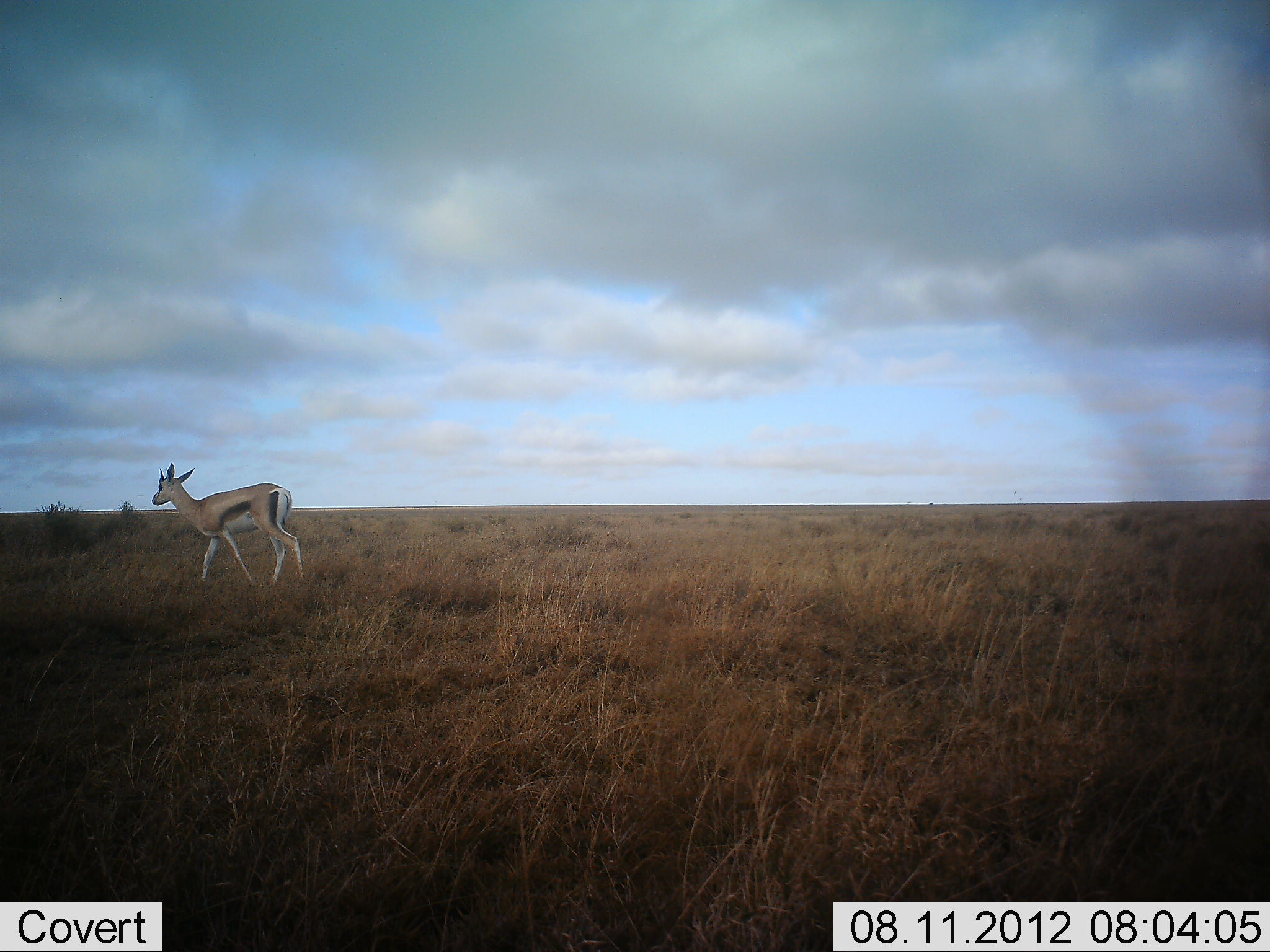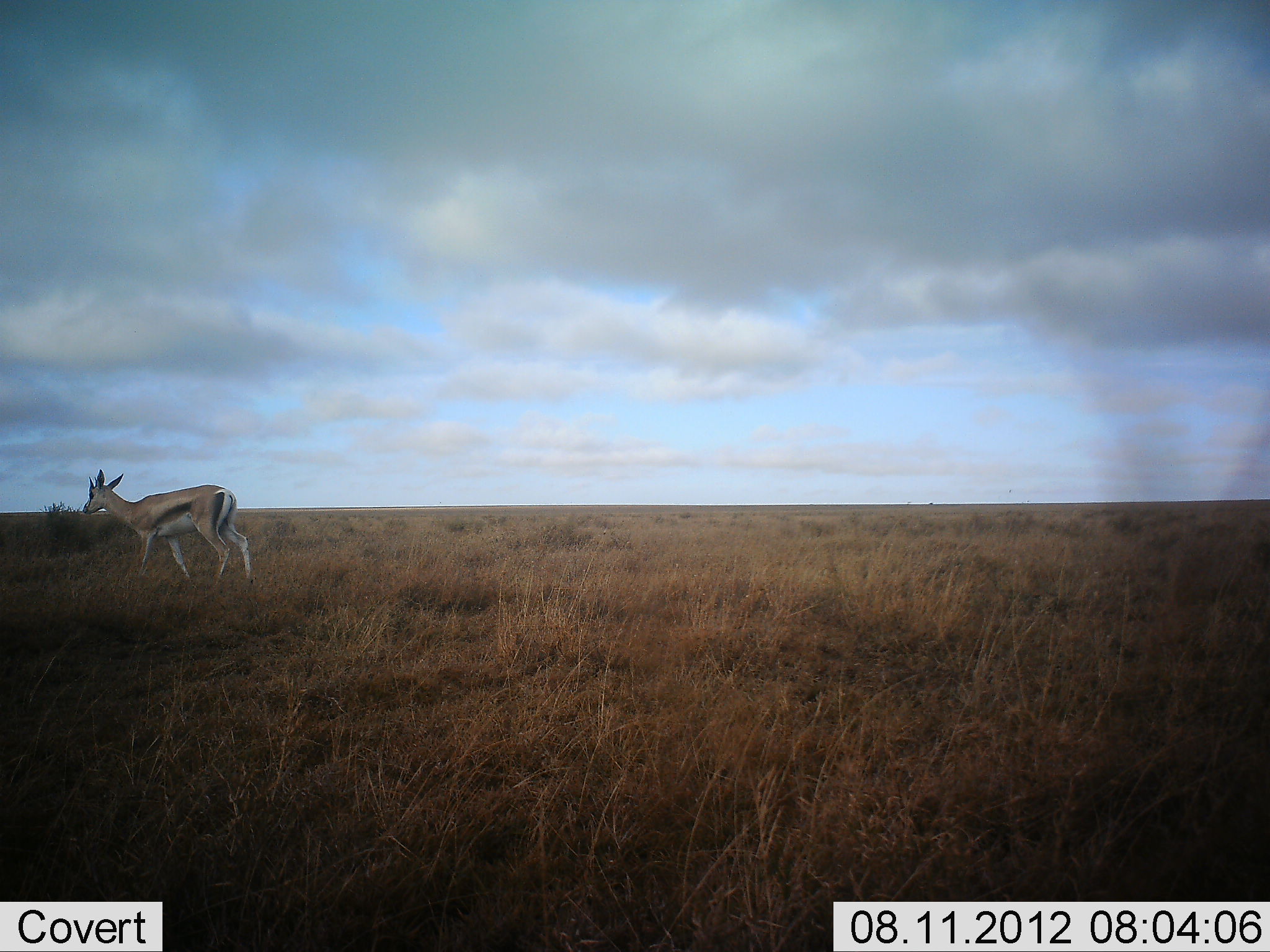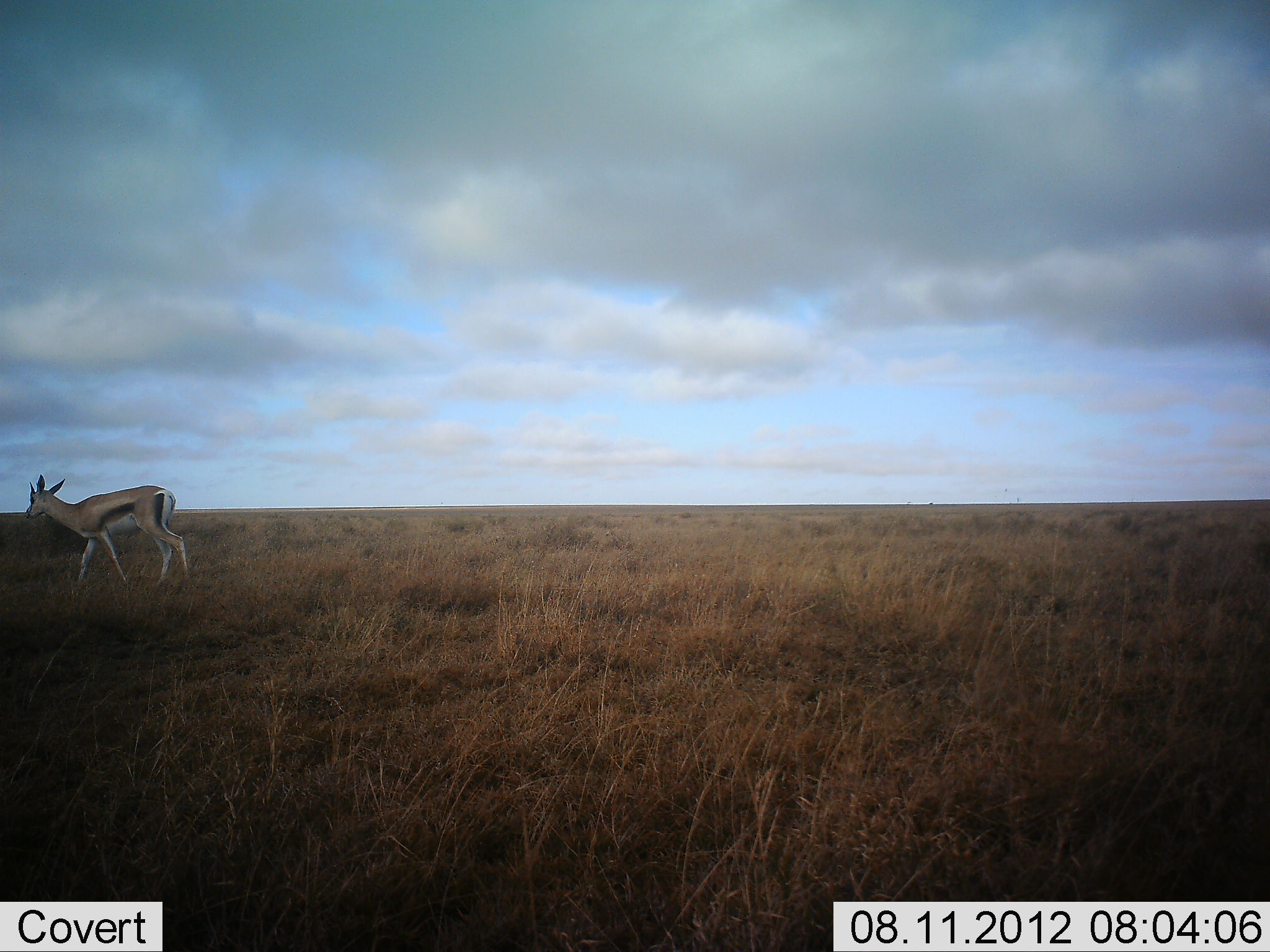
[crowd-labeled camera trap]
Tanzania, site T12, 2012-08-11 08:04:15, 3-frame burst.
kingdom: Animalia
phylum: Chordata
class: Mammalia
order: Artiodactyla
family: Bovidae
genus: Eudorcas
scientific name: Eudorcas thomsonii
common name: thomson's gazelle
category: gazellethomsons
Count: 1.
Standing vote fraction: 0%.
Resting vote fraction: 0%.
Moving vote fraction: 100%.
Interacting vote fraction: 0%.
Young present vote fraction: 0%.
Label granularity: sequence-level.